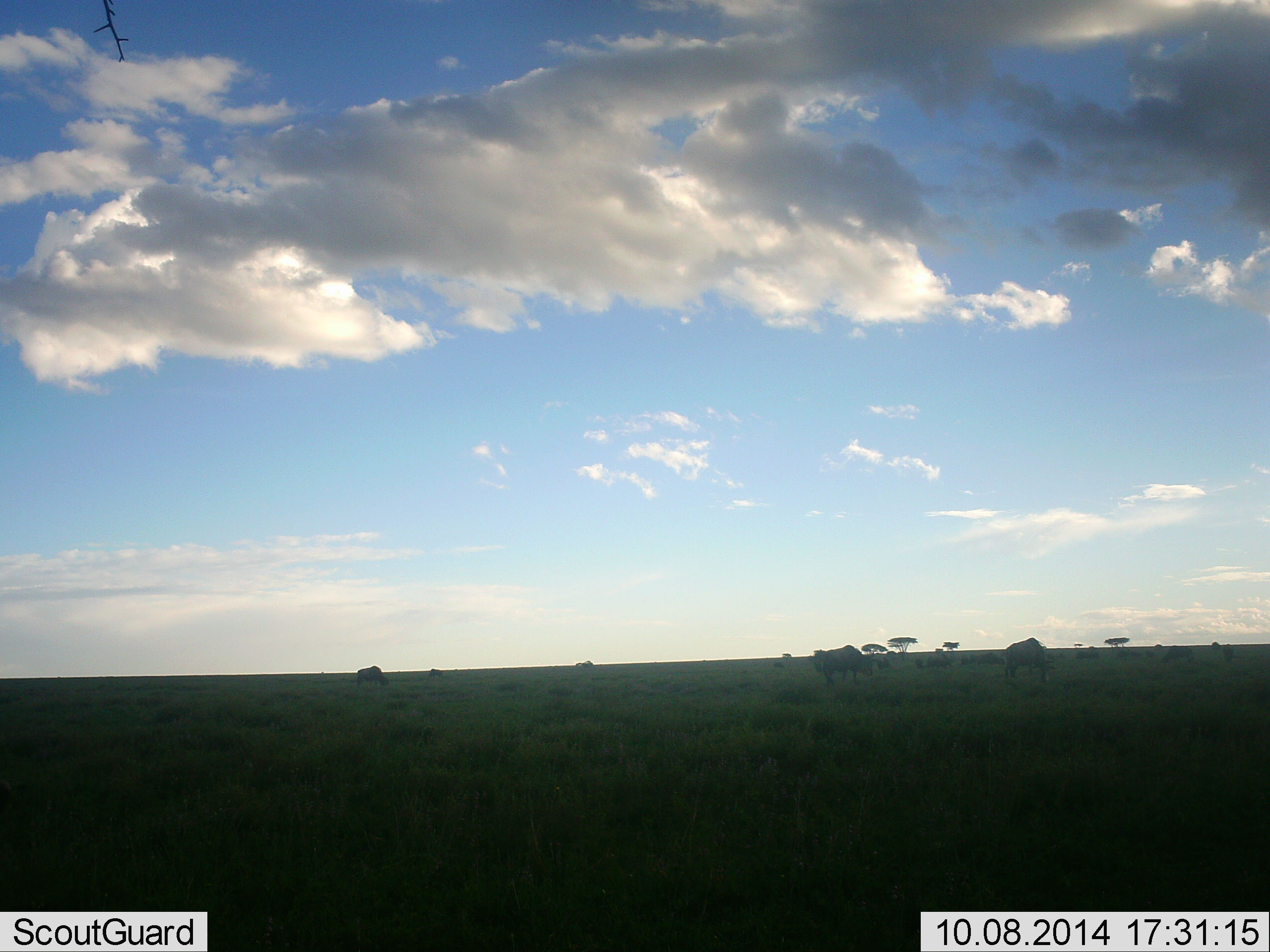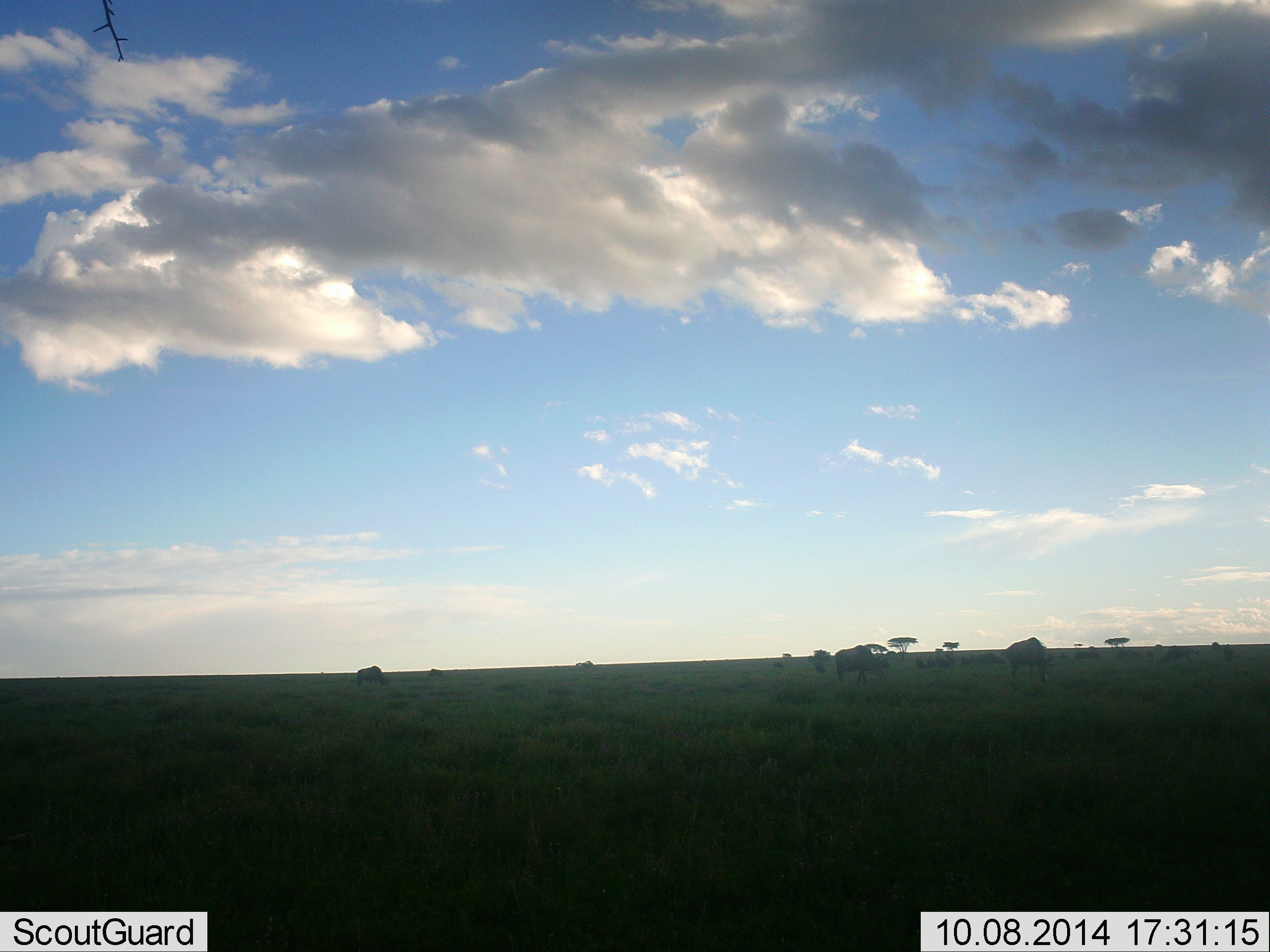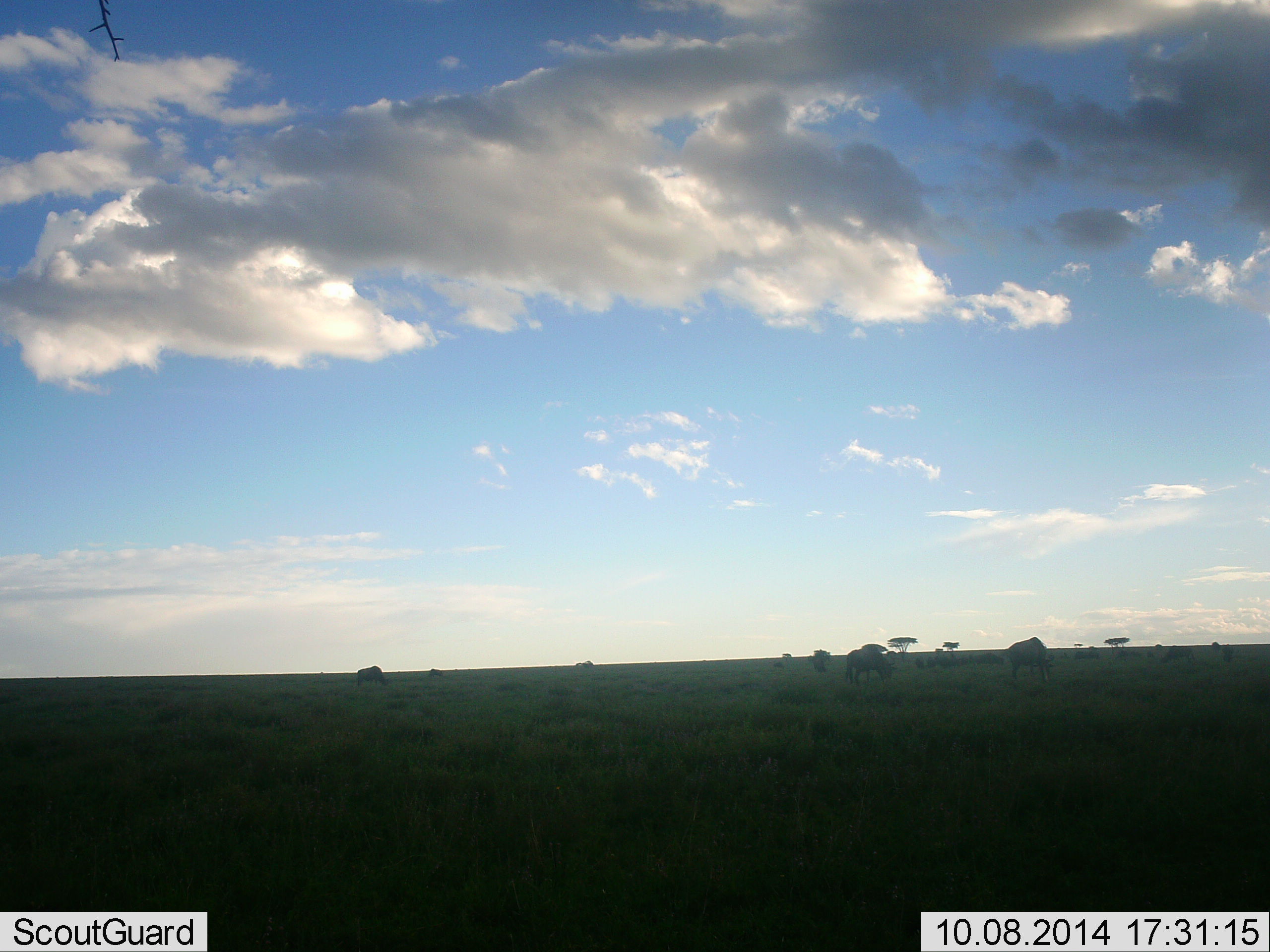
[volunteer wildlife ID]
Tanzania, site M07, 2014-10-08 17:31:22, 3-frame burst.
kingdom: Animalia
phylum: Chordata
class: Mammalia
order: Artiodactyla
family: Bovidae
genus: Connochaetes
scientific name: Connochaetes taurinus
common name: blue wildebeest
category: wildebeest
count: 10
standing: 20%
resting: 0%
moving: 40%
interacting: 0%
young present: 0%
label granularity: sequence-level